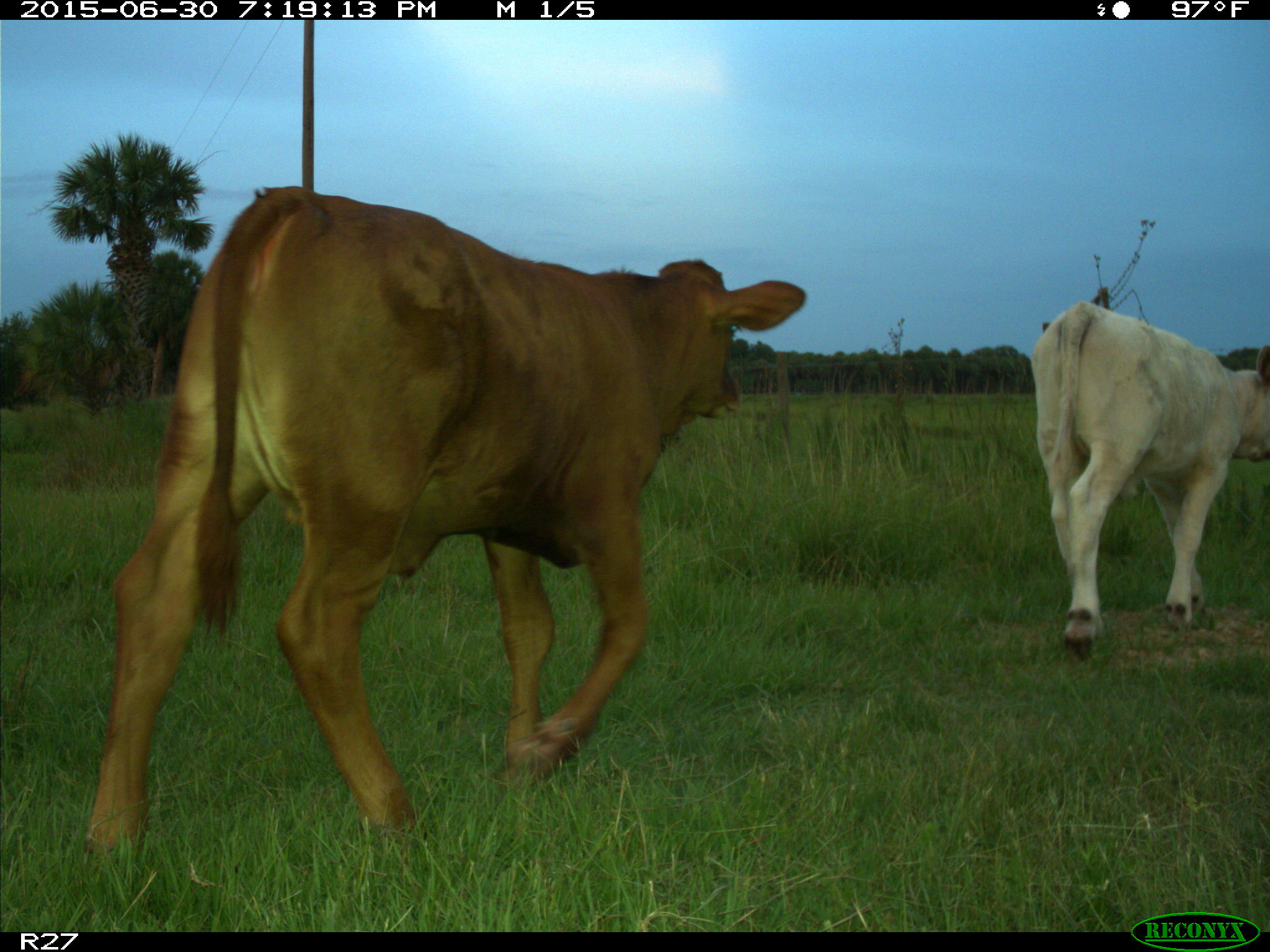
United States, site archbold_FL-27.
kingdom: Animalia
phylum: Chordata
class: Mammalia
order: Artiodactyla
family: Bovidae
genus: Bos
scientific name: Bos taurus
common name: domestic cow